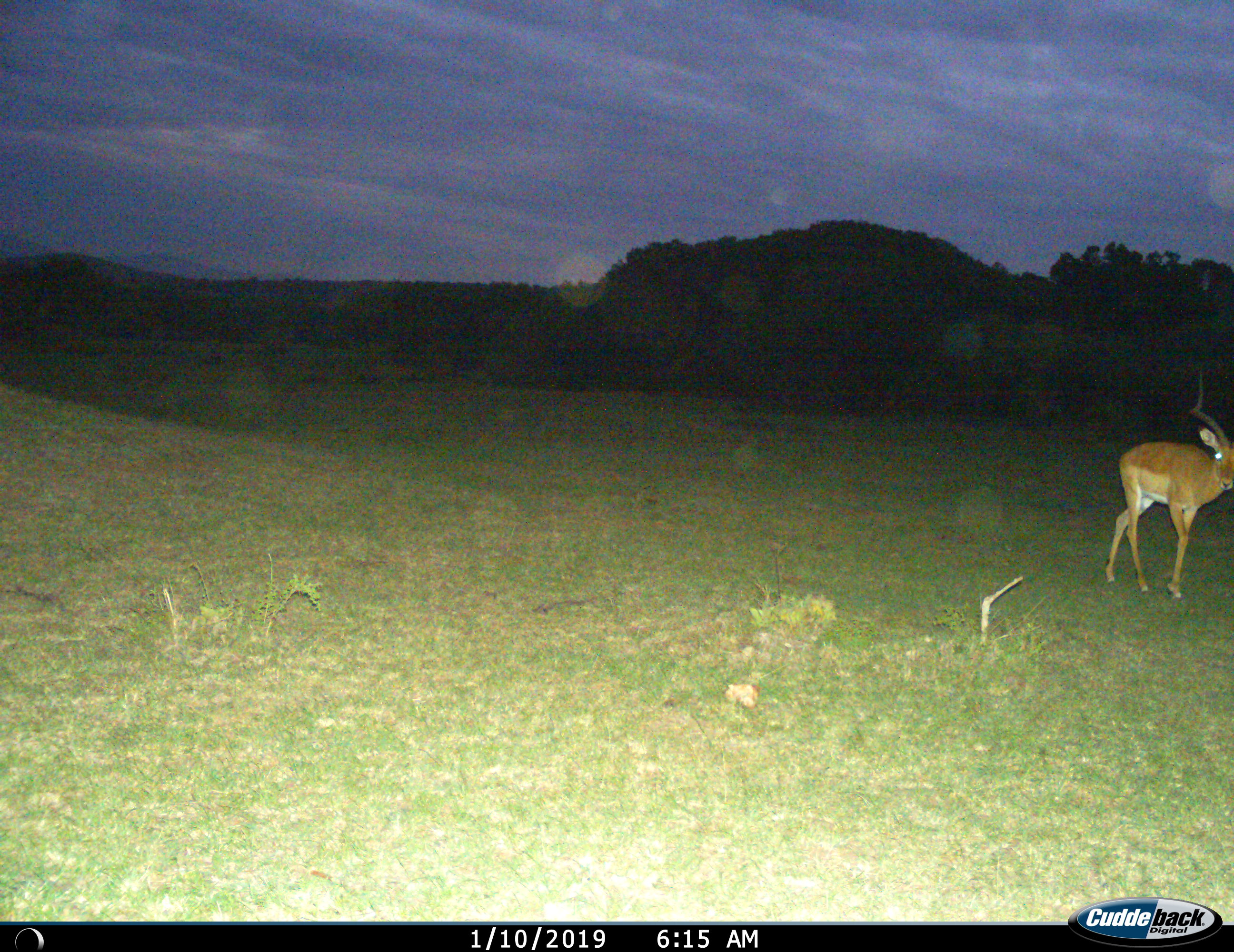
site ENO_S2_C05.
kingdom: Animalia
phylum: Chordata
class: Mammalia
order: Artiodactyla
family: Bovidae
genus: Aepyceros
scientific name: Aepyceros melampus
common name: impala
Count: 1.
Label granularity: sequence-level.